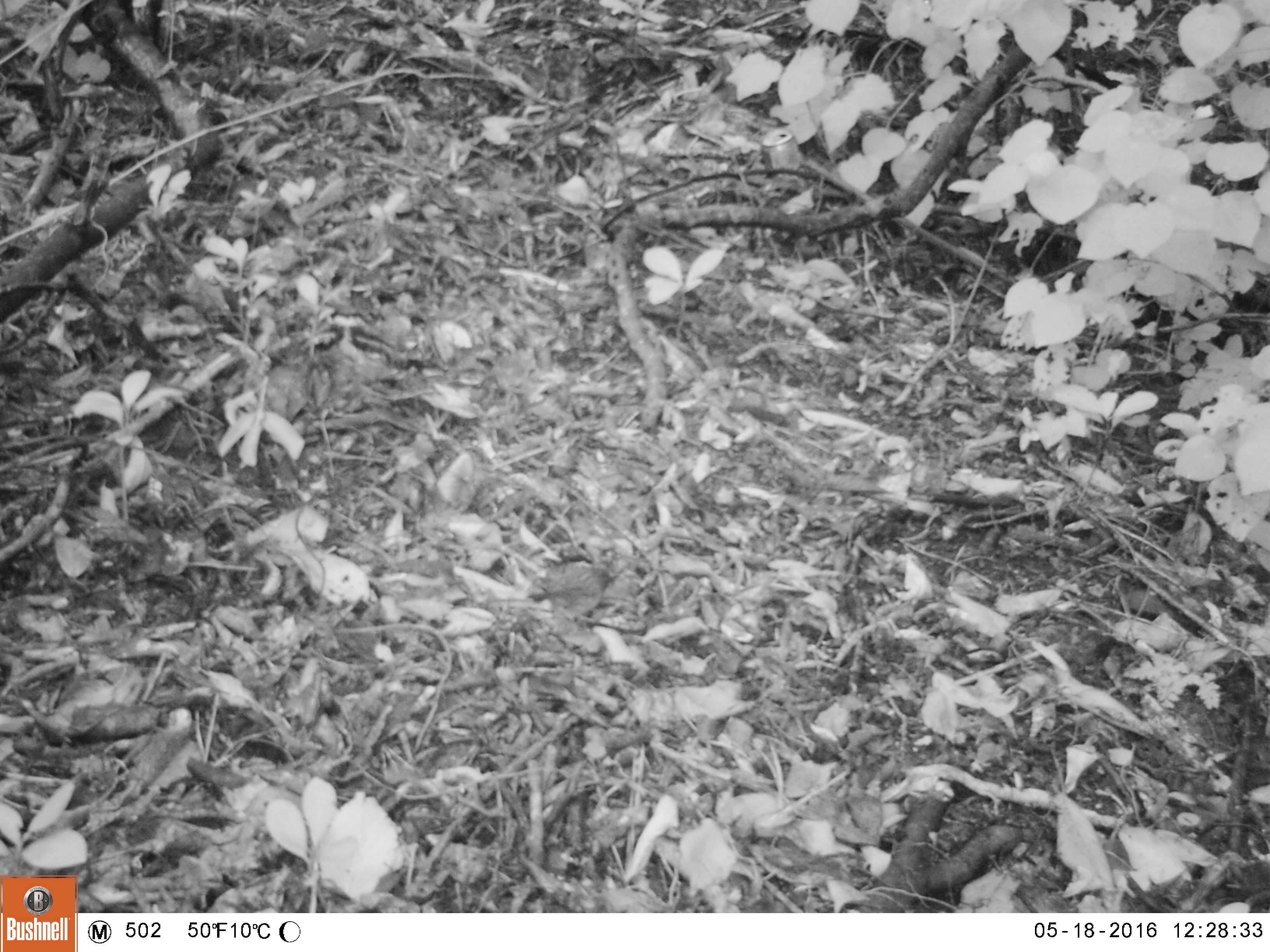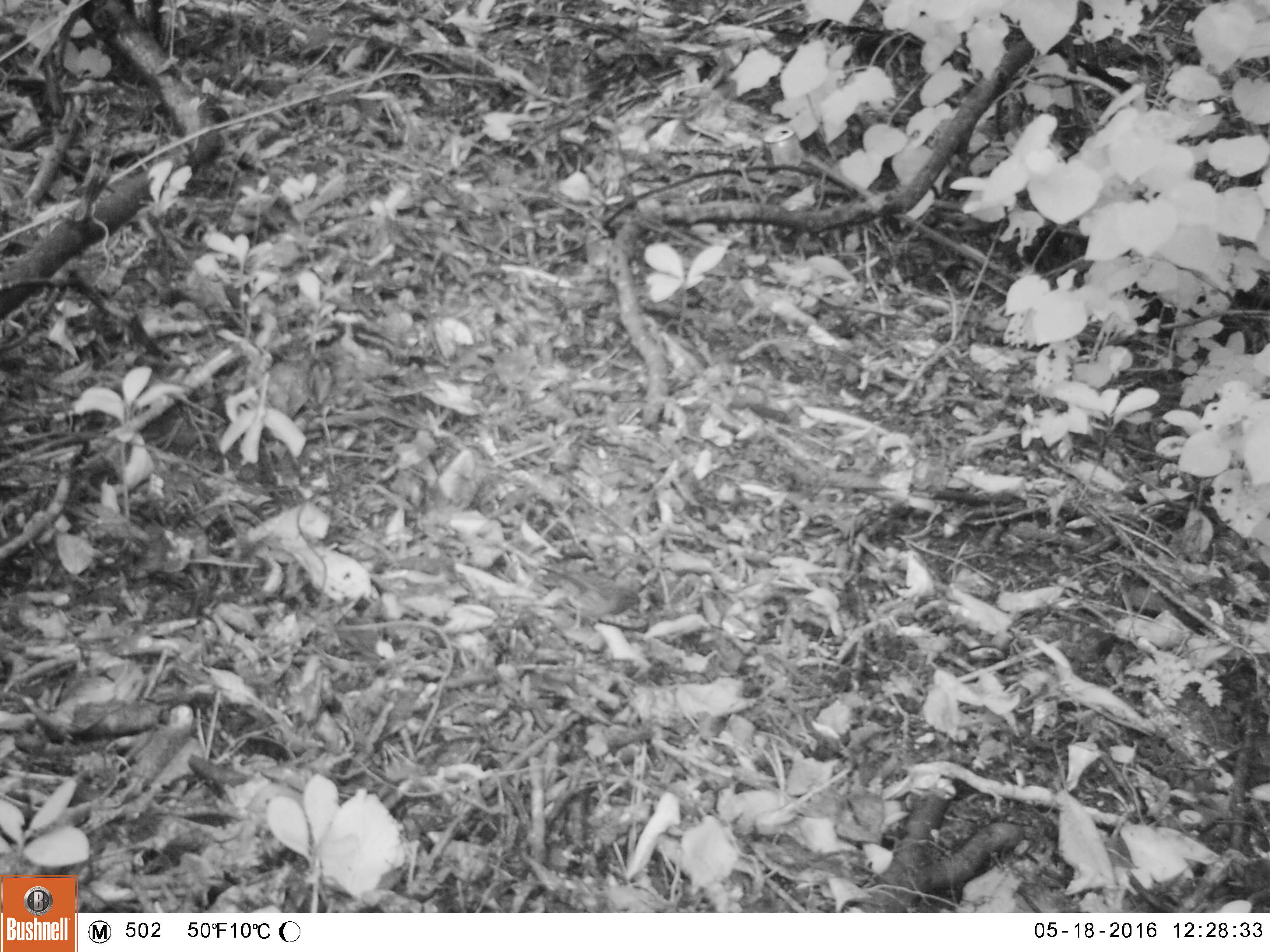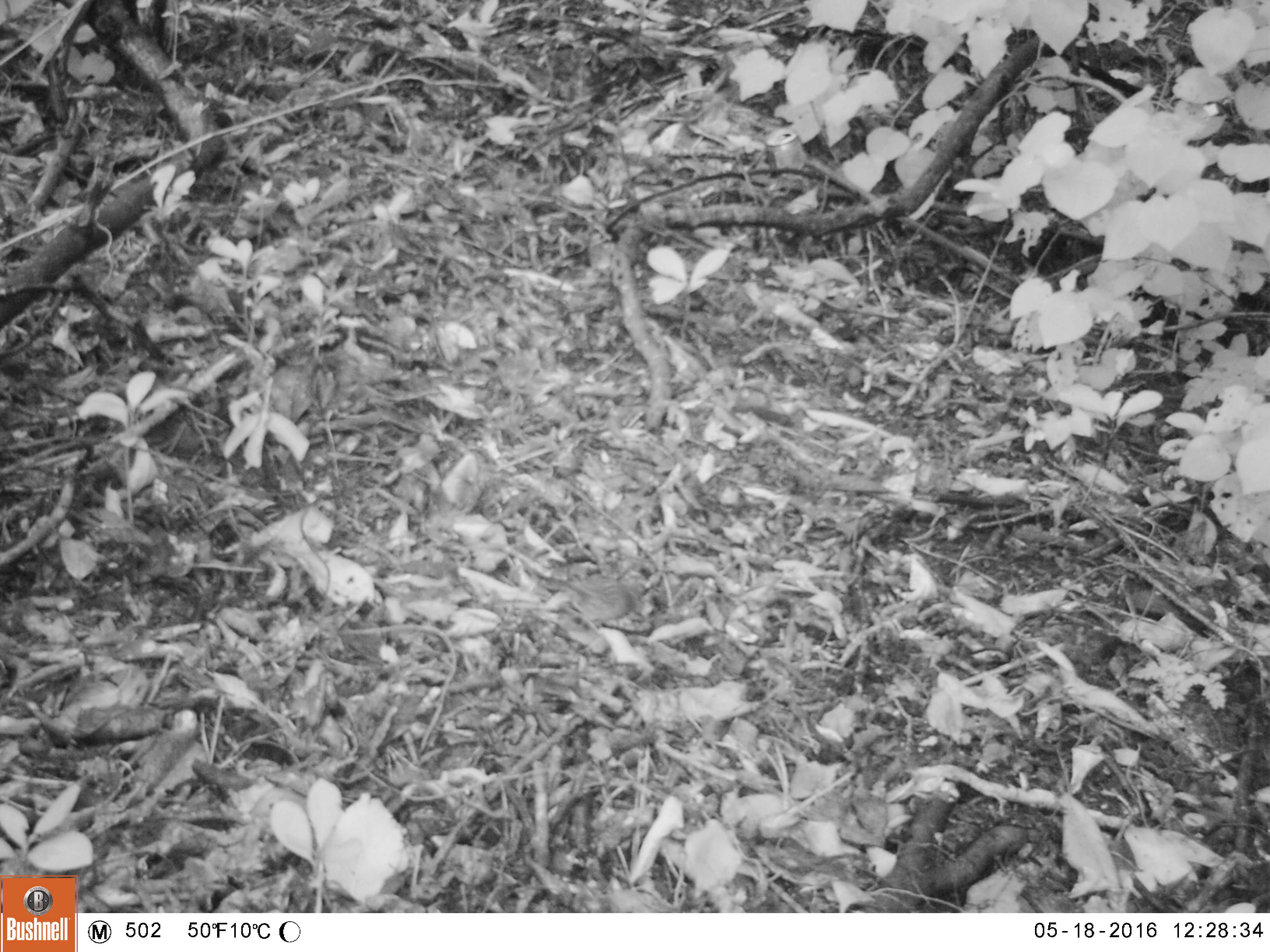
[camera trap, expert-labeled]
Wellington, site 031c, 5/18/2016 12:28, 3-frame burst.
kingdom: Animalia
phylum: Chordata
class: Aves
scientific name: Aves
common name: bird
Bird (Aves).